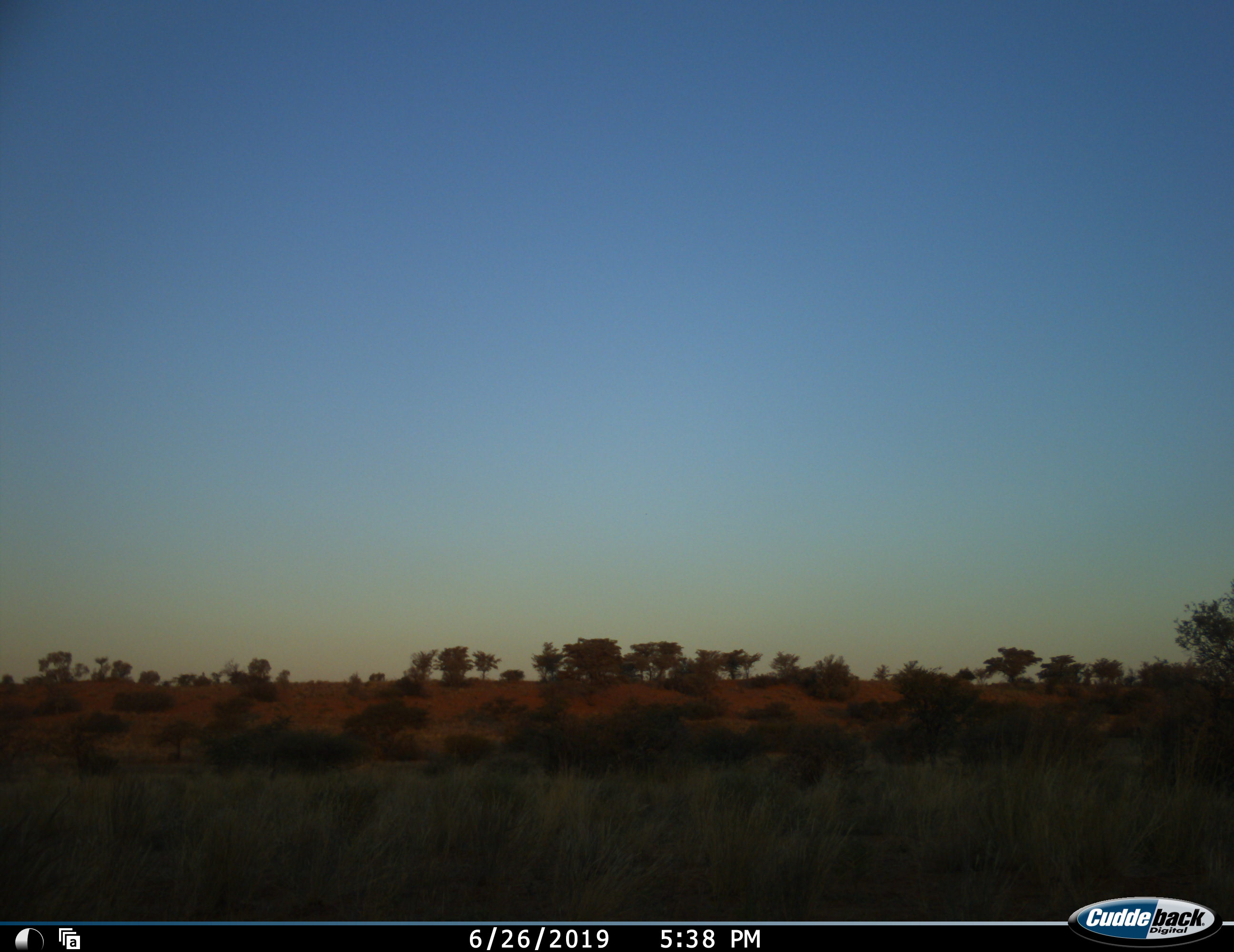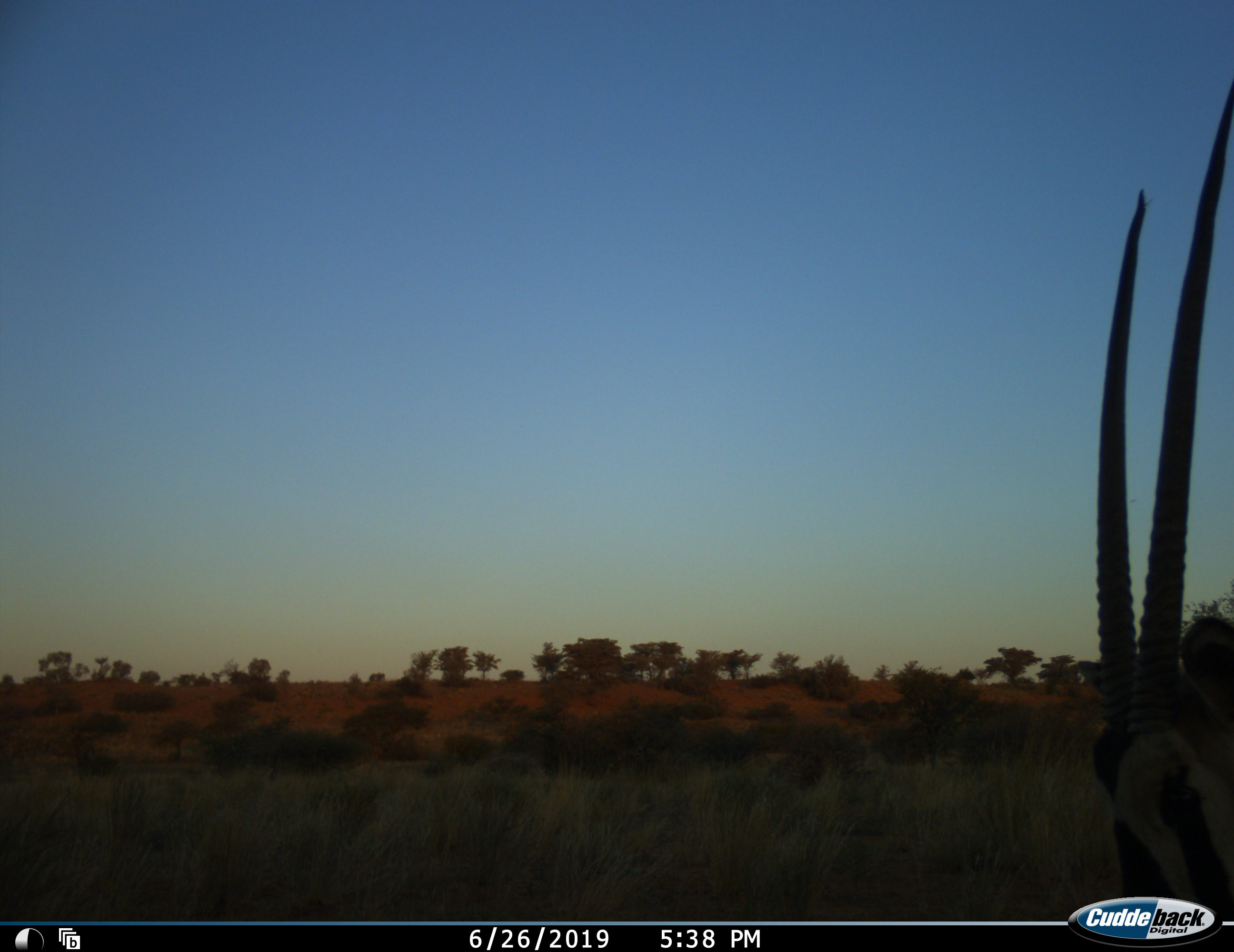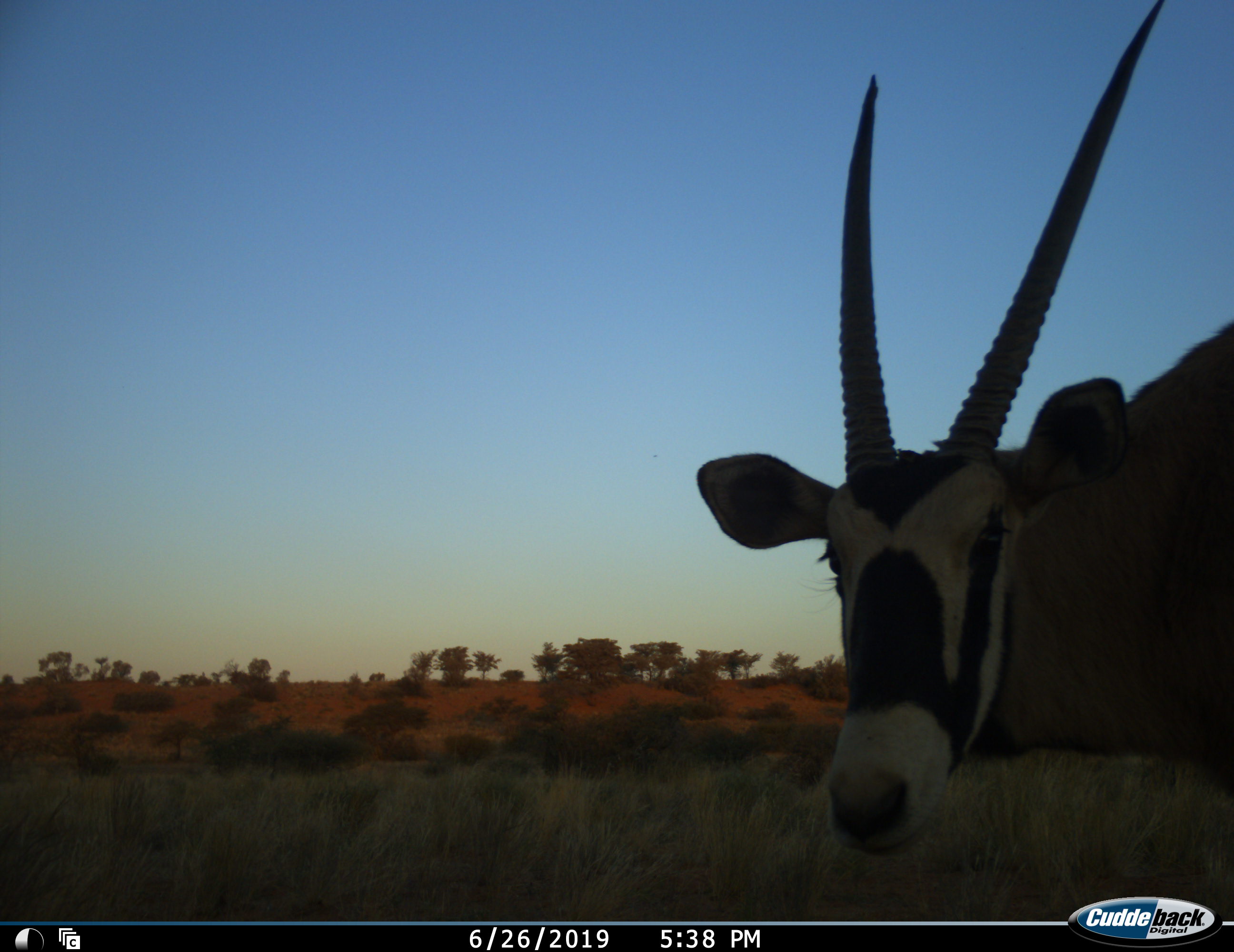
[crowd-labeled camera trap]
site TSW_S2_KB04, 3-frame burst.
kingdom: Animalia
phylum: Chordata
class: Mammalia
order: Artiodactyla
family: Bovidae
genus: Oryx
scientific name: Oryx gazella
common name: gemsbok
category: oryx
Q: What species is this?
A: Oryx (gemsbok) (Oryx gazella).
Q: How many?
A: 1.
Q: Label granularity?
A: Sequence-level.